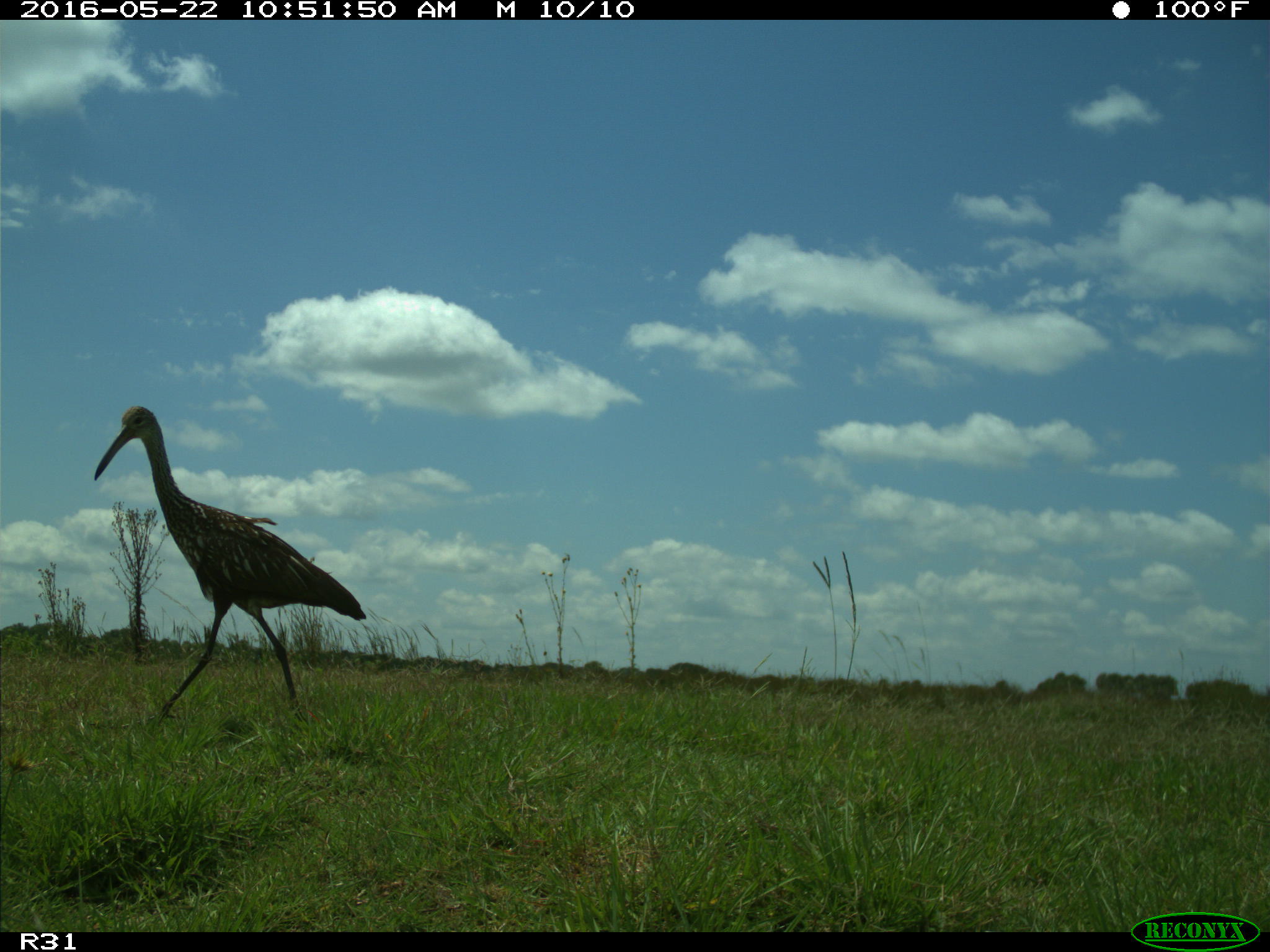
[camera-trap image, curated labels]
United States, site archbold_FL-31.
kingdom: Animalia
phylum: Chordata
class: Aves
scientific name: Aves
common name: birds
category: unidentified bird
Unidentified bird (birds) (Aves).